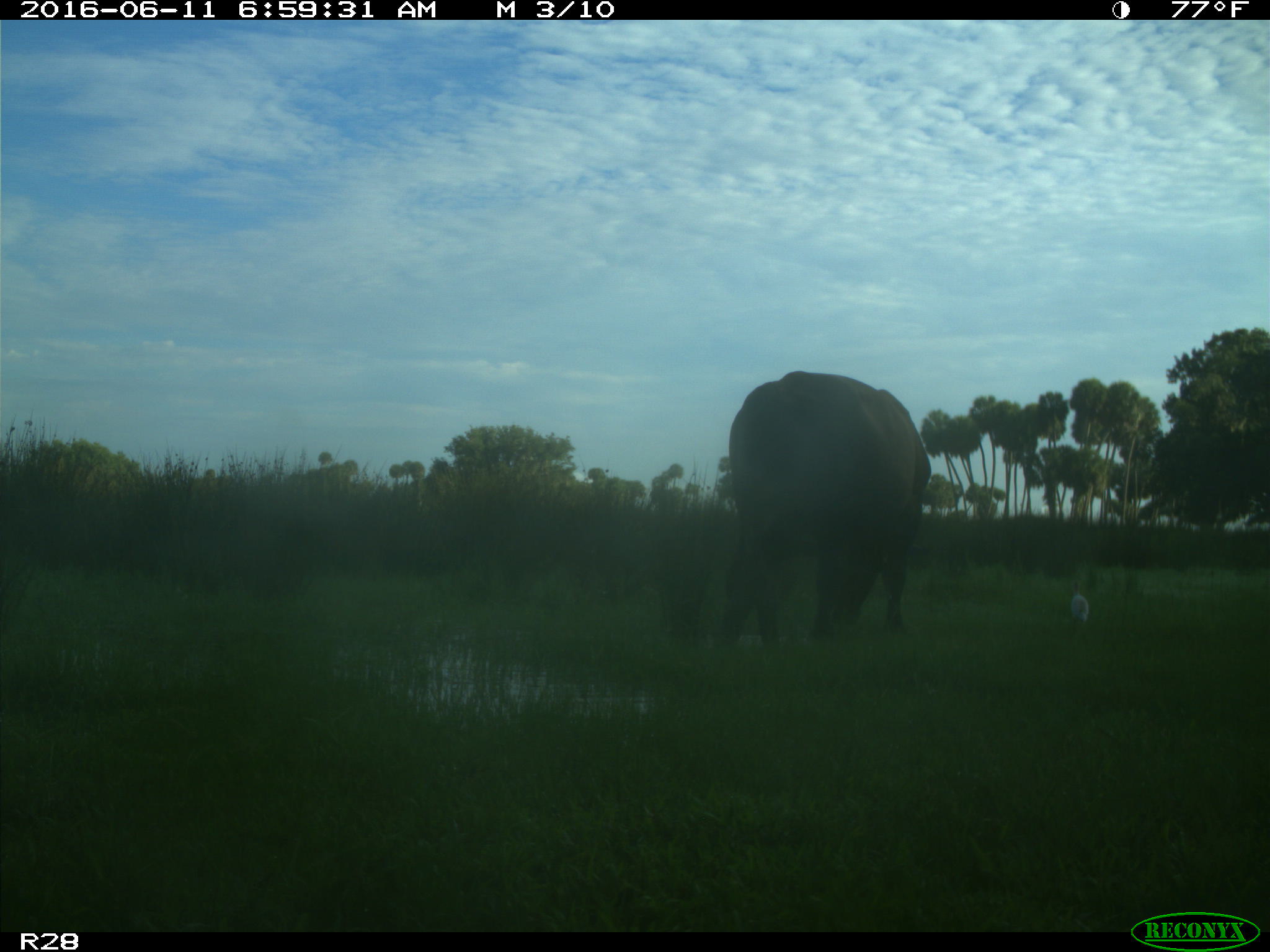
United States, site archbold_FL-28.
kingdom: Animalia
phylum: Chordata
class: Mammalia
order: Artiodactyla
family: Bovidae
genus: Bos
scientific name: Bos taurus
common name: domestic cow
Bos taurus (domestic cow).